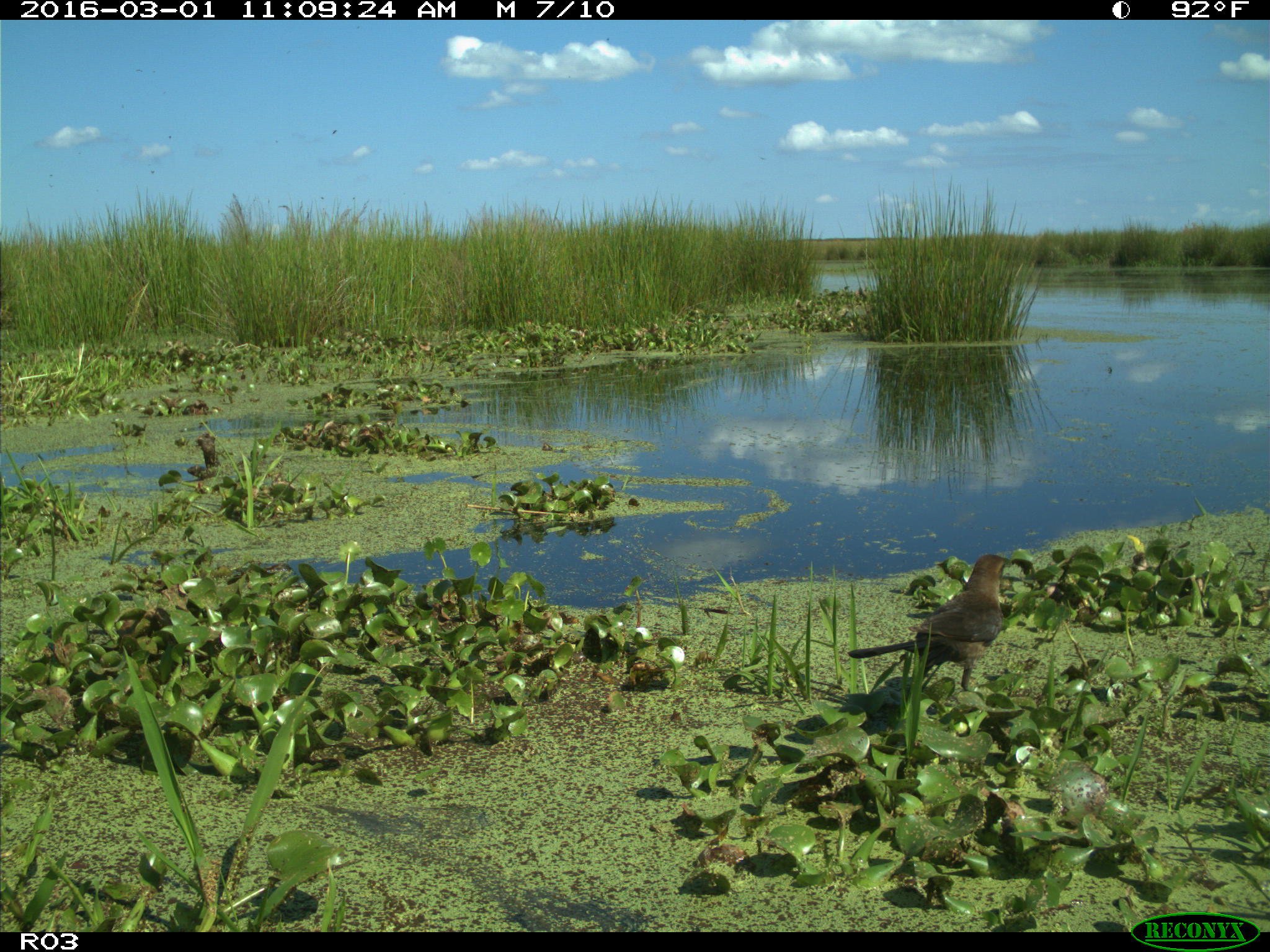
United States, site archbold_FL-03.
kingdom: Animalia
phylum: Chordata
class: Aves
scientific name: Aves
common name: birds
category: unidentified bird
Unidentified bird (birds) (Aves).